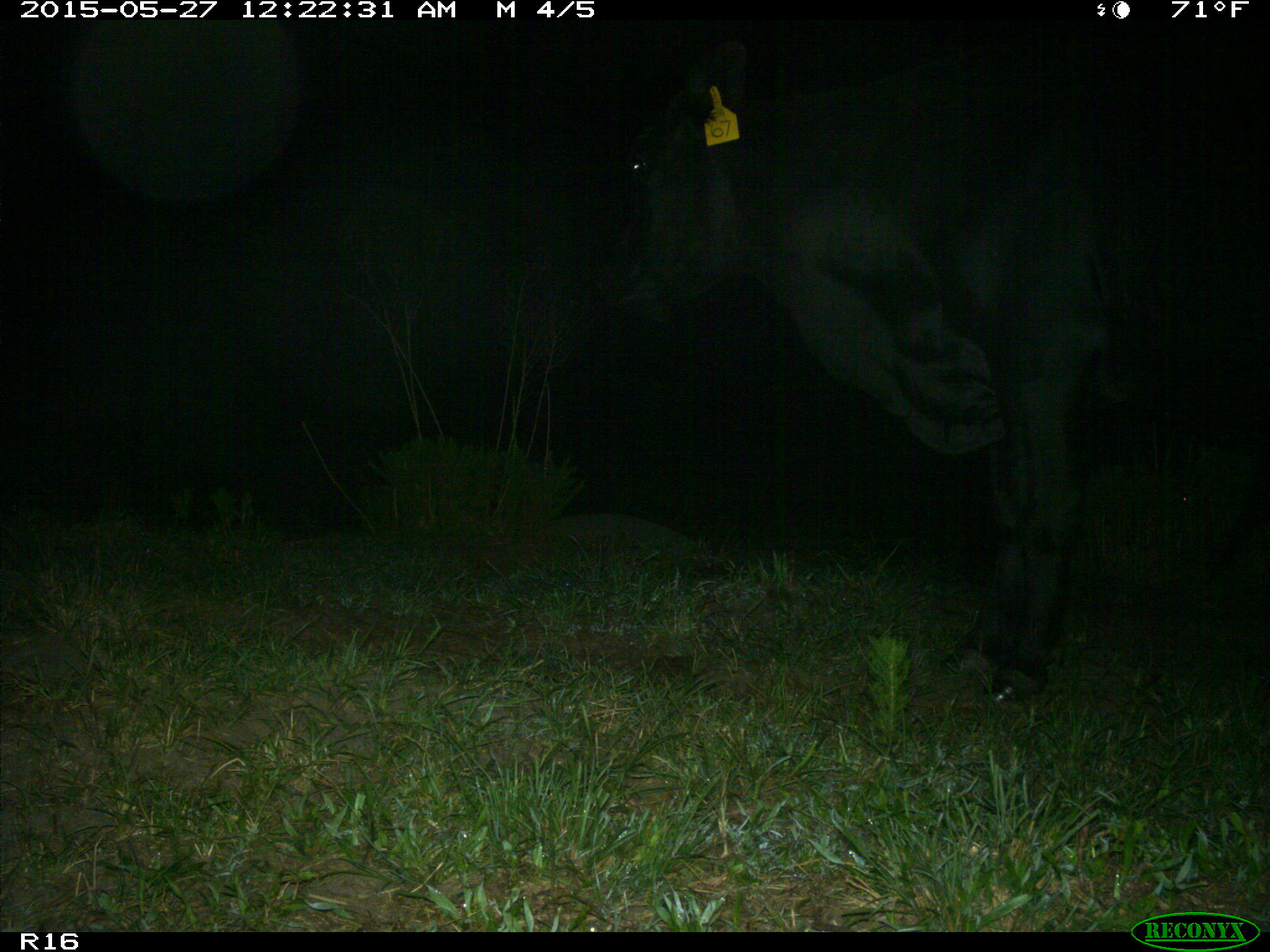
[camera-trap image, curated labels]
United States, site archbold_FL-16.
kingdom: Animalia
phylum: Chordata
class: Mammalia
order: Artiodactyla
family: Bovidae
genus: Bos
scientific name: Bos taurus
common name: domestic cow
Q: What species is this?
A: Bos taurus (domestic cow).